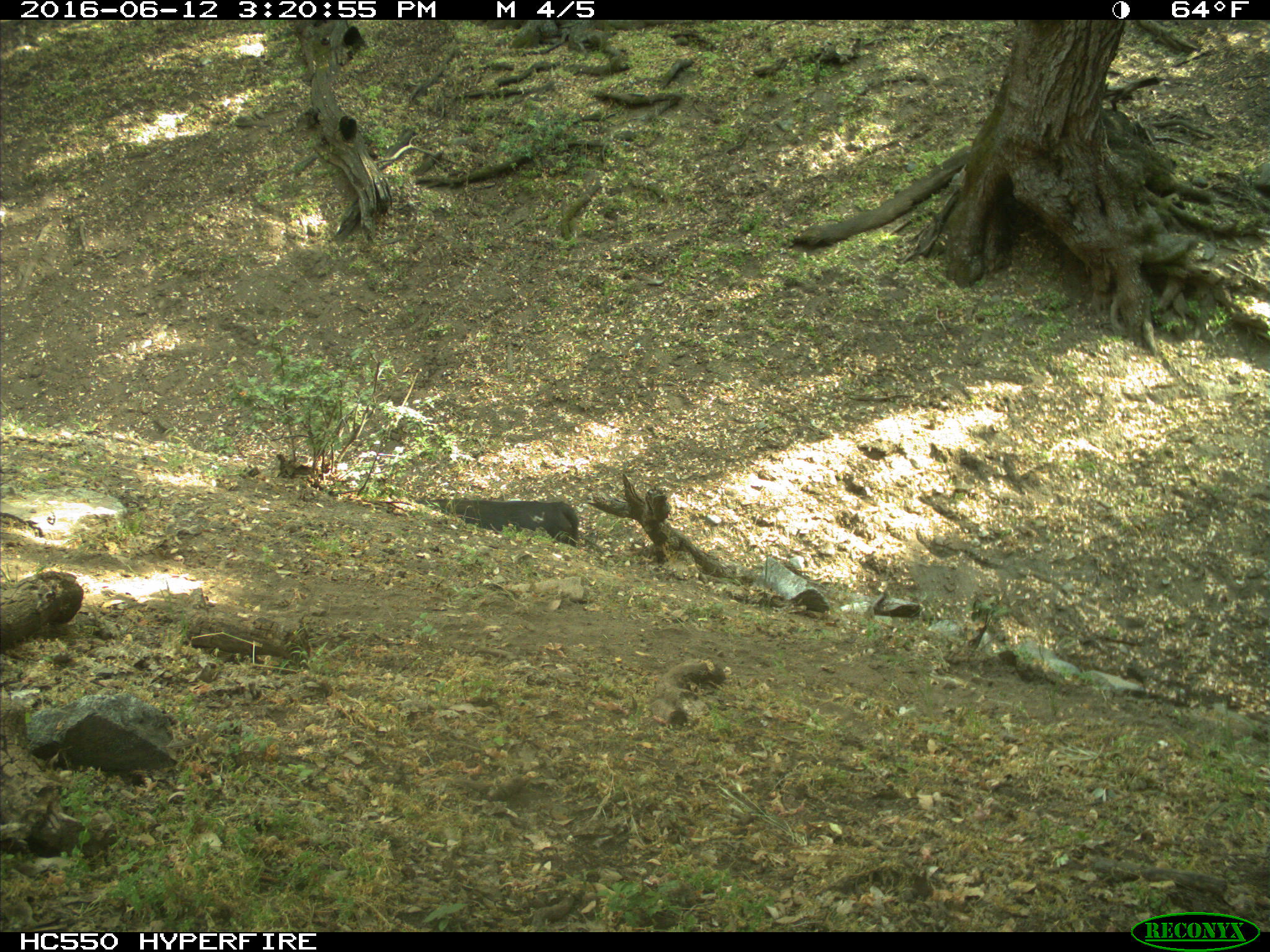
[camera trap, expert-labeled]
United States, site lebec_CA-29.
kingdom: Animalia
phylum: Chordata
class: Mammalia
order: Artiodactyla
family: Bovidae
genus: Bos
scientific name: Bos taurus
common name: domestic cow